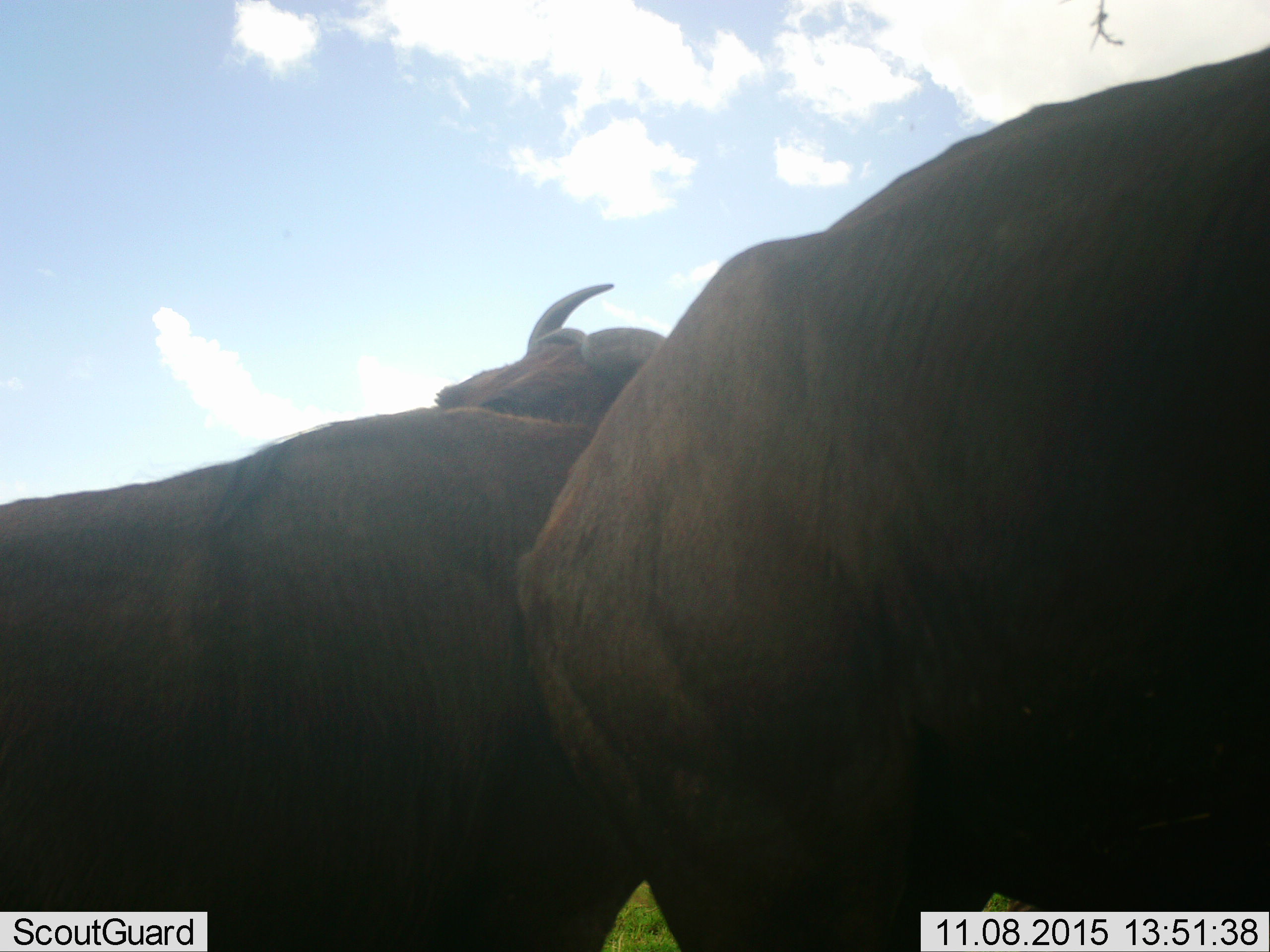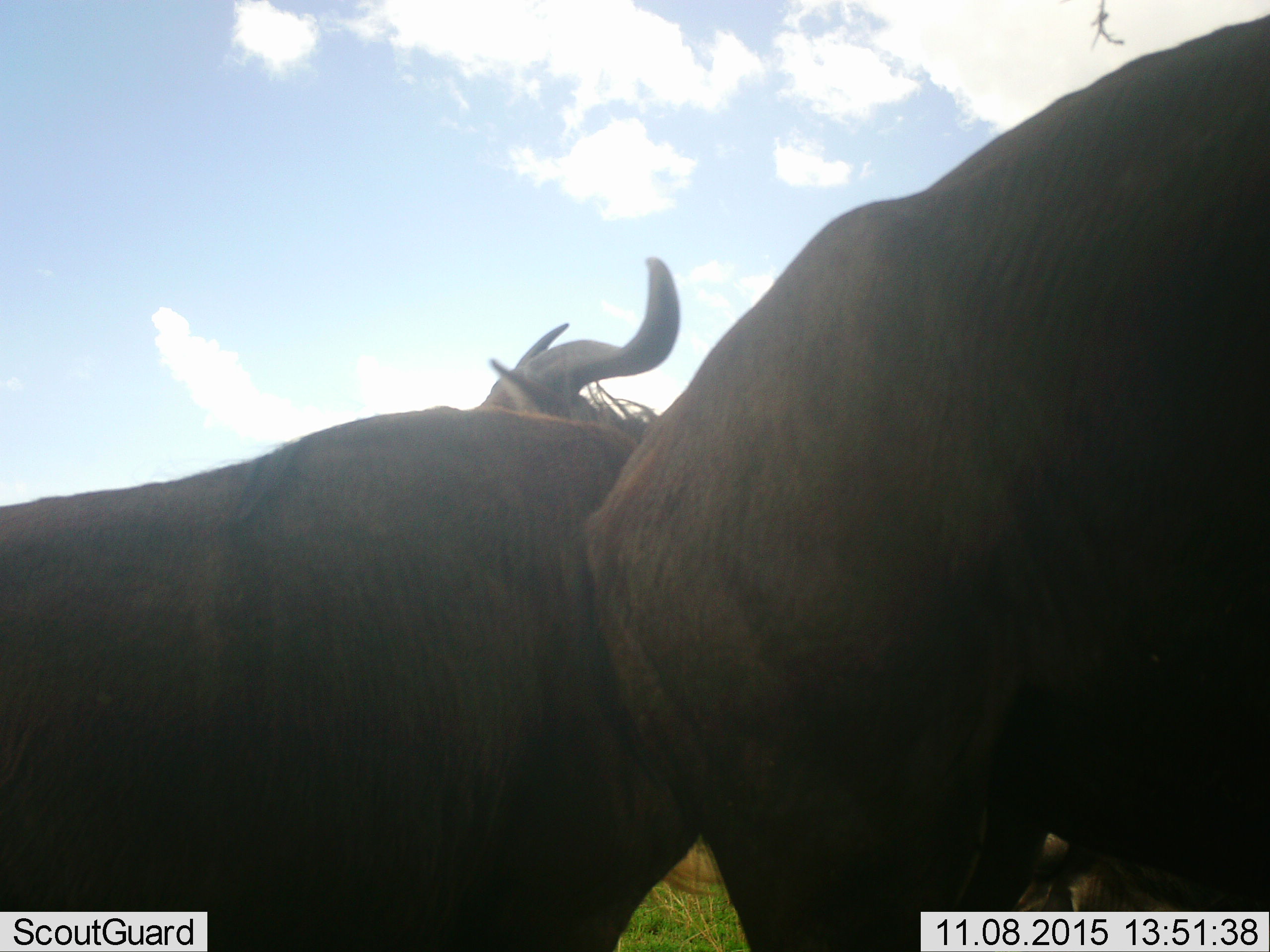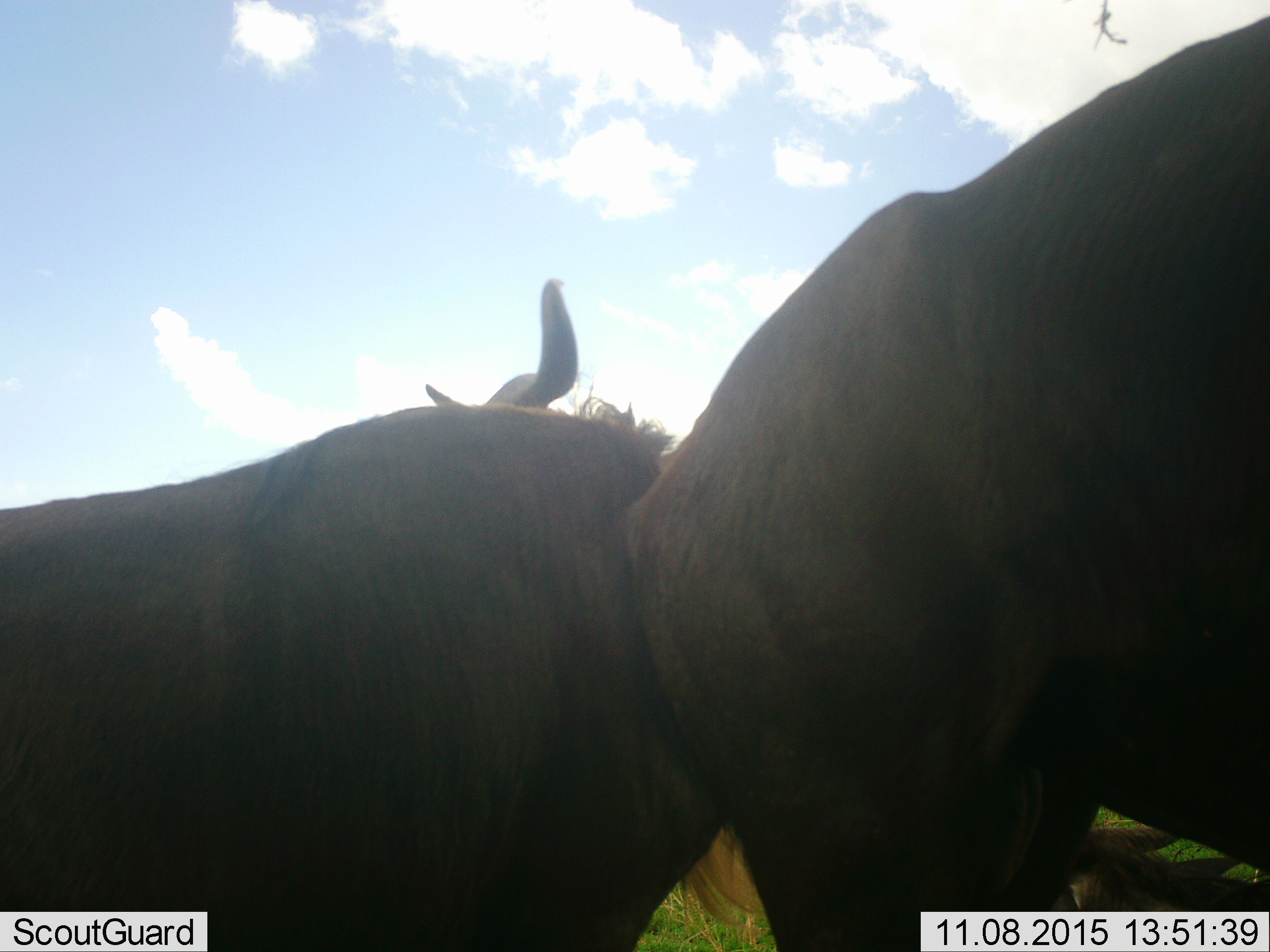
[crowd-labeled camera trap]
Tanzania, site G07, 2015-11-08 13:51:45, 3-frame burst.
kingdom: Animalia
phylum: Chordata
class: Mammalia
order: Artiodactyla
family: Bovidae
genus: Connochaetes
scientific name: Connochaetes taurinus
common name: blue wildebeest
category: wildebeest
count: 3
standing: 80%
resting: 20%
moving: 20%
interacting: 40%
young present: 0%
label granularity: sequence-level